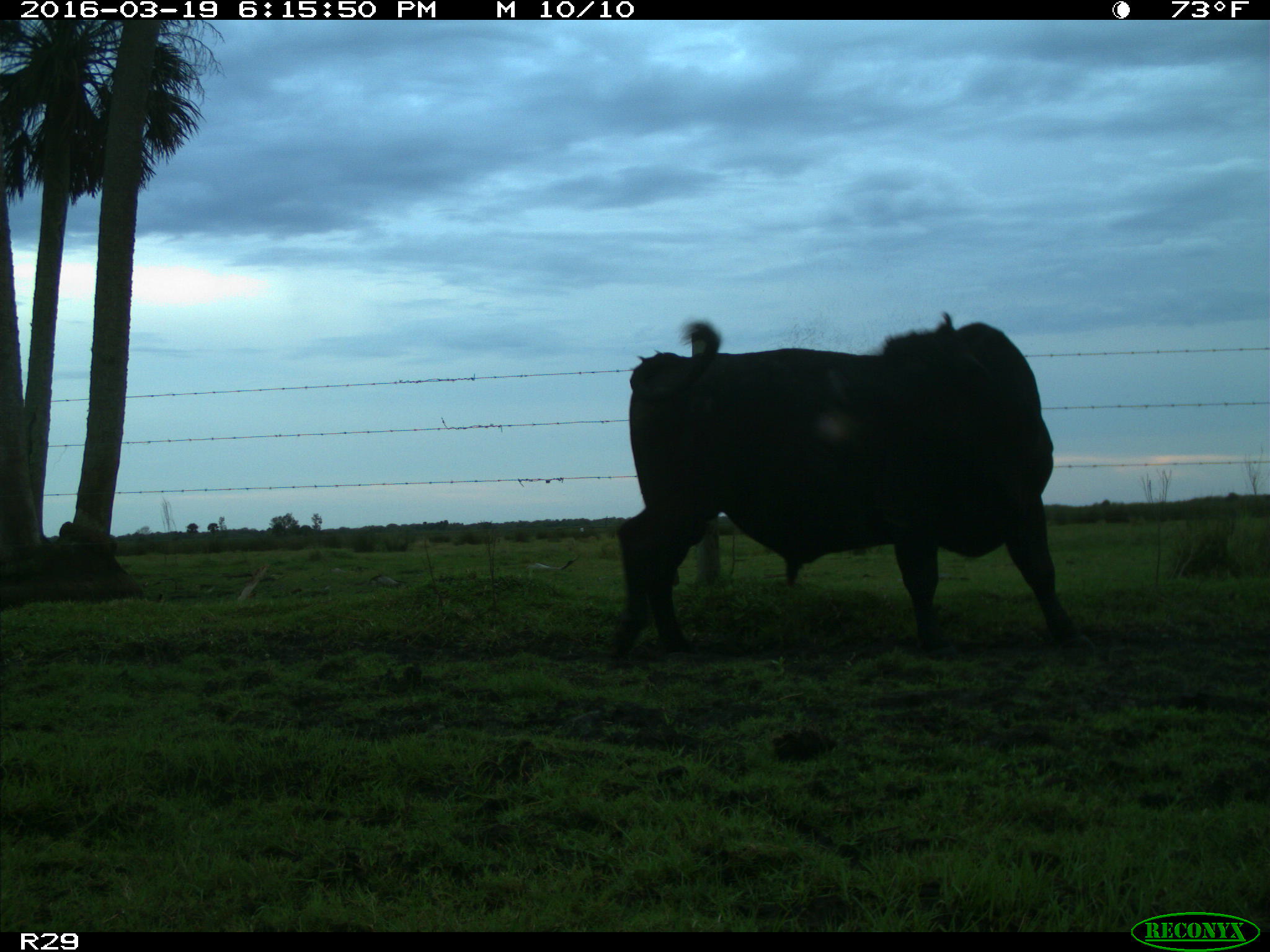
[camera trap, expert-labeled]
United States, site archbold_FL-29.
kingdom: Animalia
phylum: Chordata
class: Mammalia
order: Artiodactyla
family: Bovidae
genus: Bos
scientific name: Bos taurus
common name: domestic cow